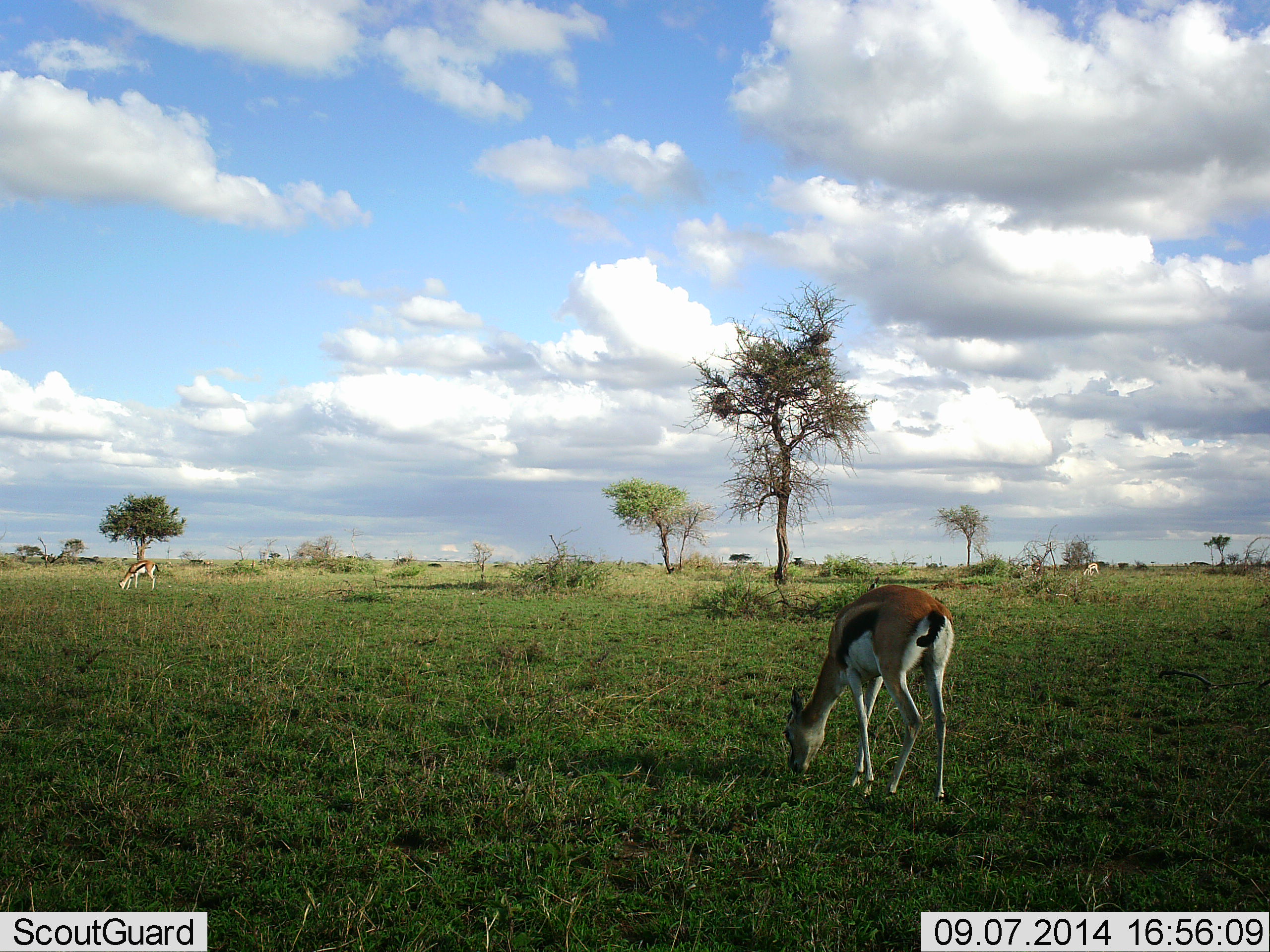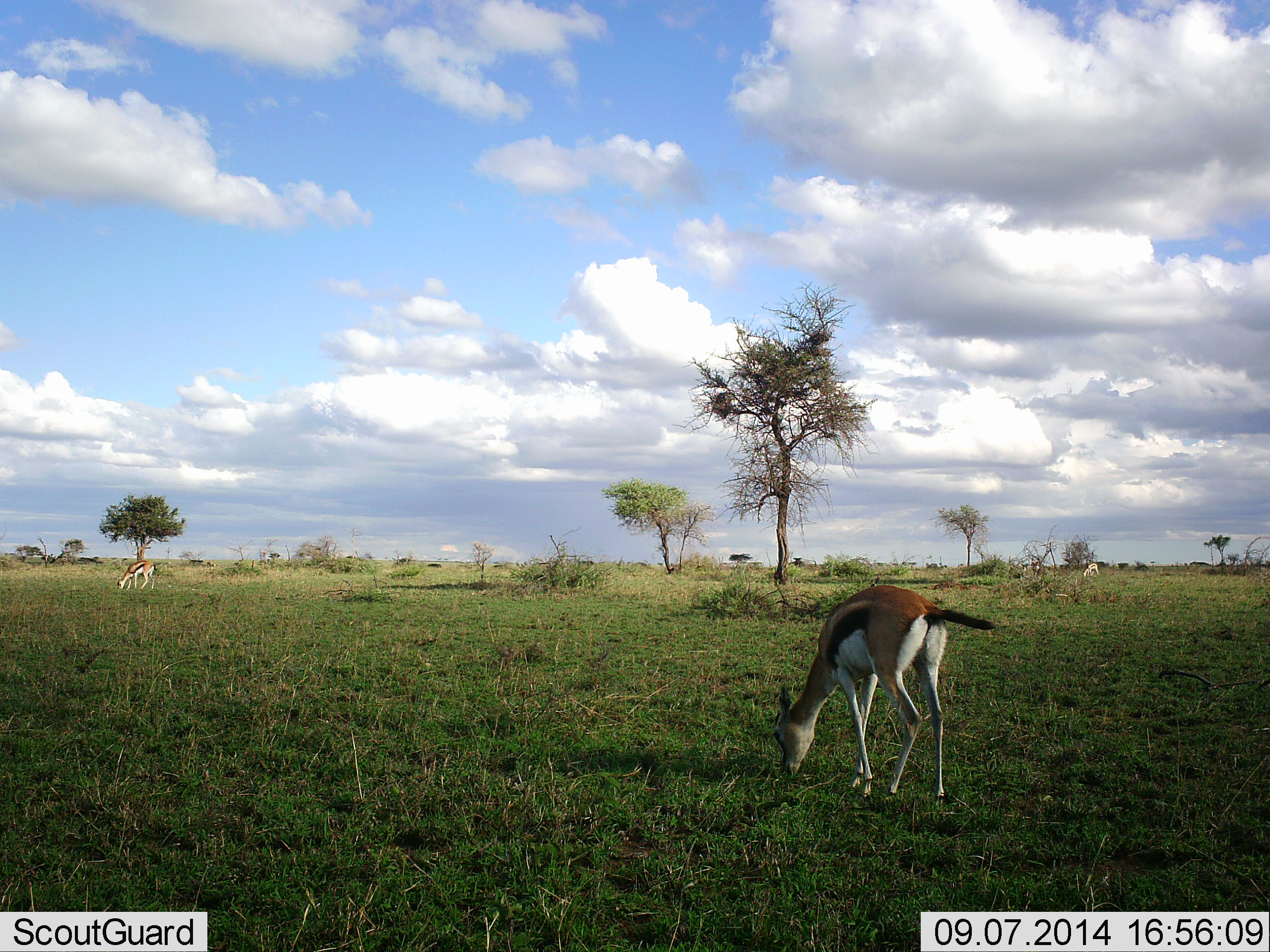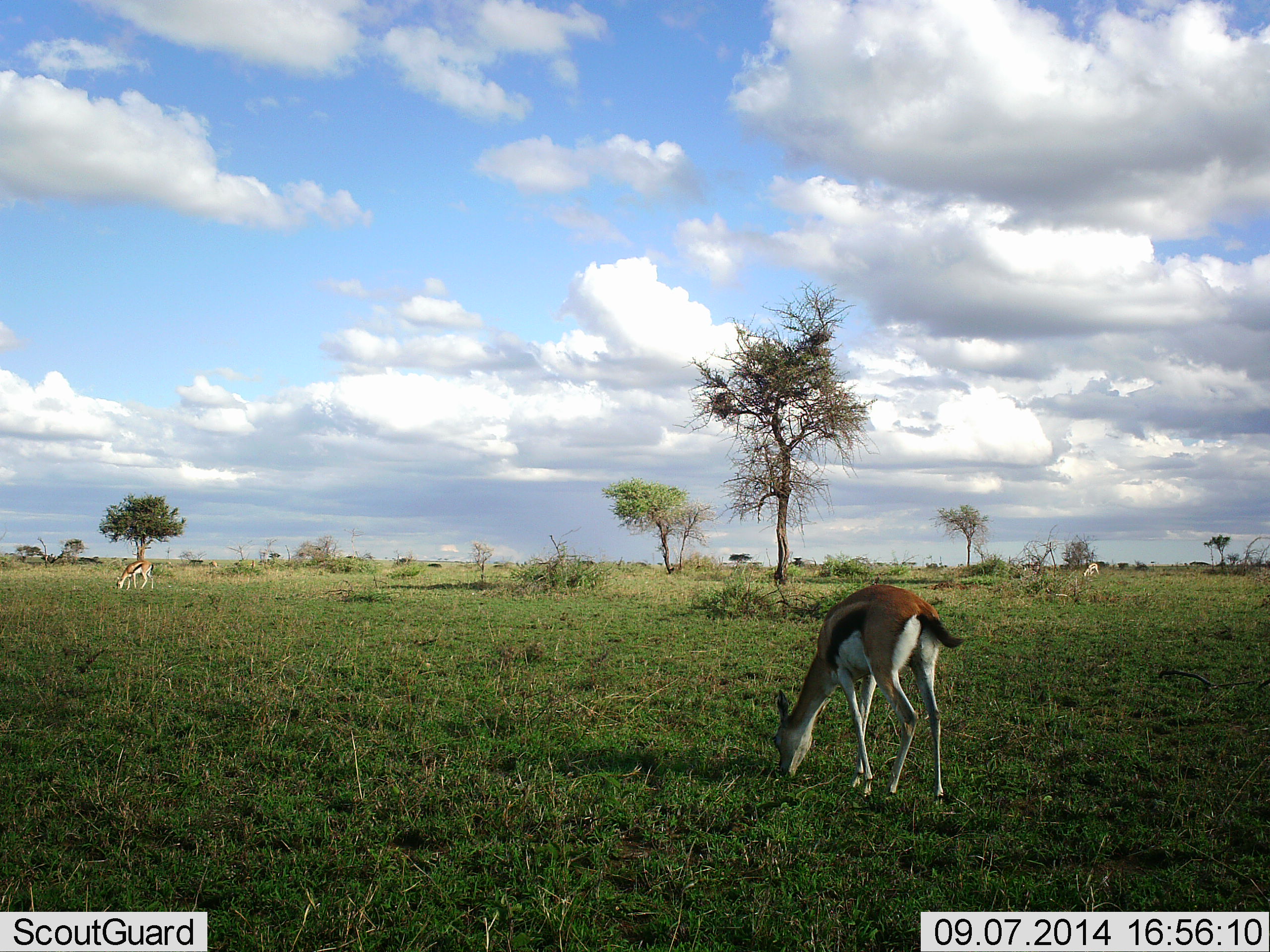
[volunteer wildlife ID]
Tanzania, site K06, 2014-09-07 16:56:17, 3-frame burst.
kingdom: Animalia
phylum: Chordata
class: Mammalia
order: Artiodactyla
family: Bovidae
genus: Eudorcas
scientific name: Eudorcas thomsonii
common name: thomson's gazelle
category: gazellethomsons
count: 2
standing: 20%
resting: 0%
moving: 0%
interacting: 0%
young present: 0%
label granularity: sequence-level